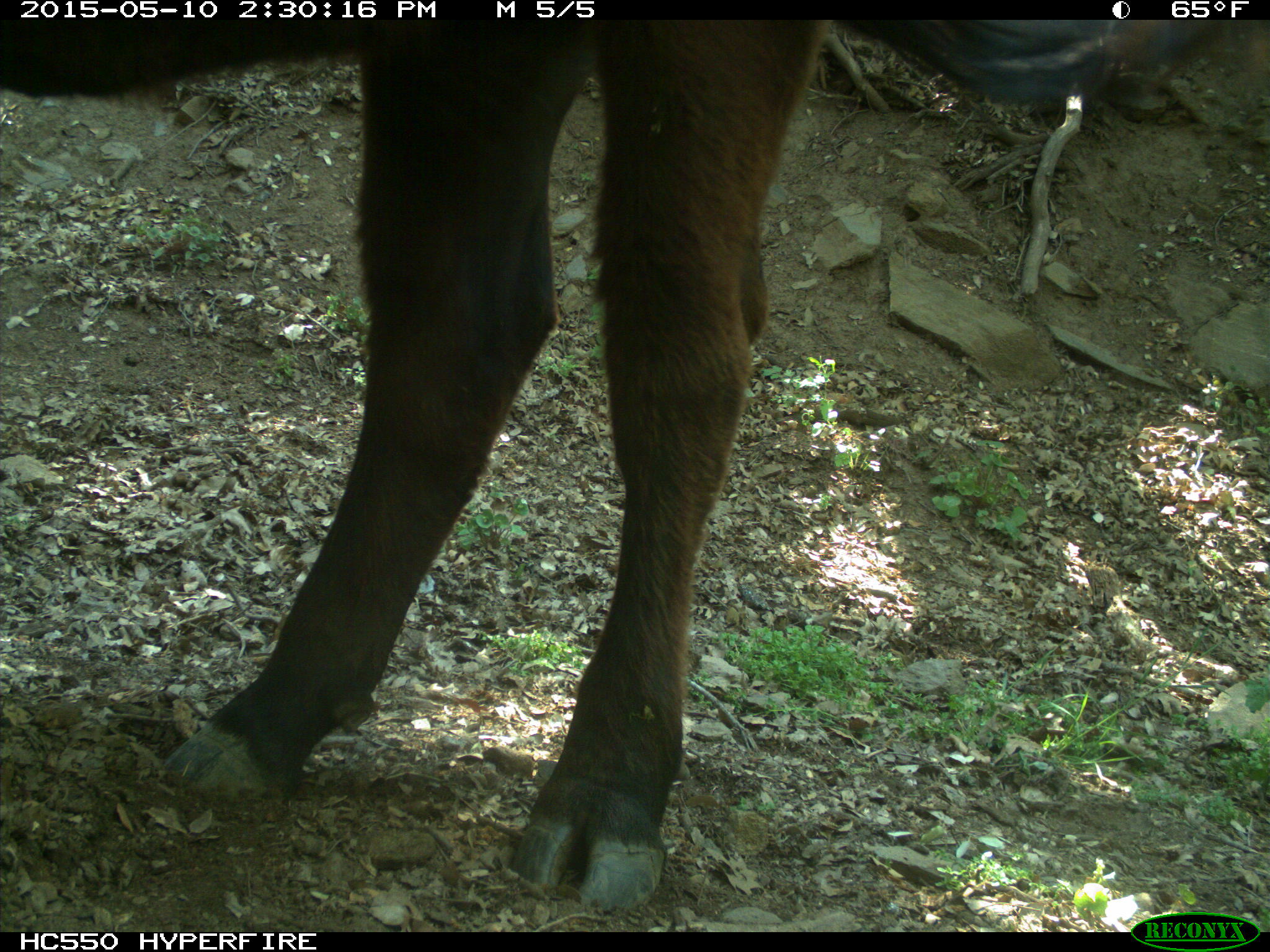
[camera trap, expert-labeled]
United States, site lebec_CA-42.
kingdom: Animalia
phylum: Chordata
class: Mammalia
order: Artiodactyla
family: Bovidae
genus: Bos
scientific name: Bos taurus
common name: domestic cow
Bos taurus (domestic cow).